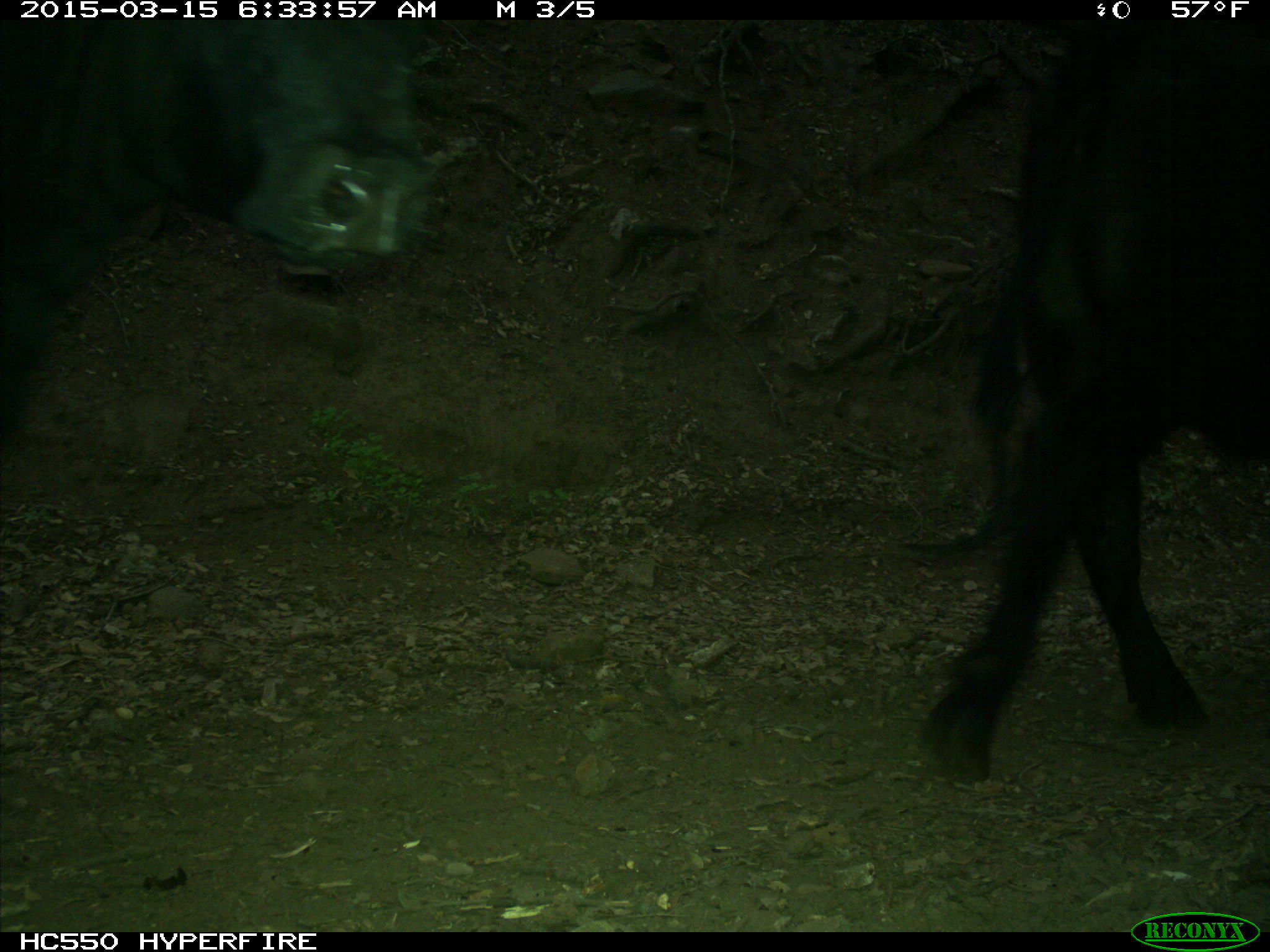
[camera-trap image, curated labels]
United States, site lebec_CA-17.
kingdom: Animalia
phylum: Chordata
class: Mammalia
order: Artiodactyla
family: Bovidae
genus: Bos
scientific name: Bos taurus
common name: domestic cow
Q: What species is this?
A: Bos taurus (domestic cow).